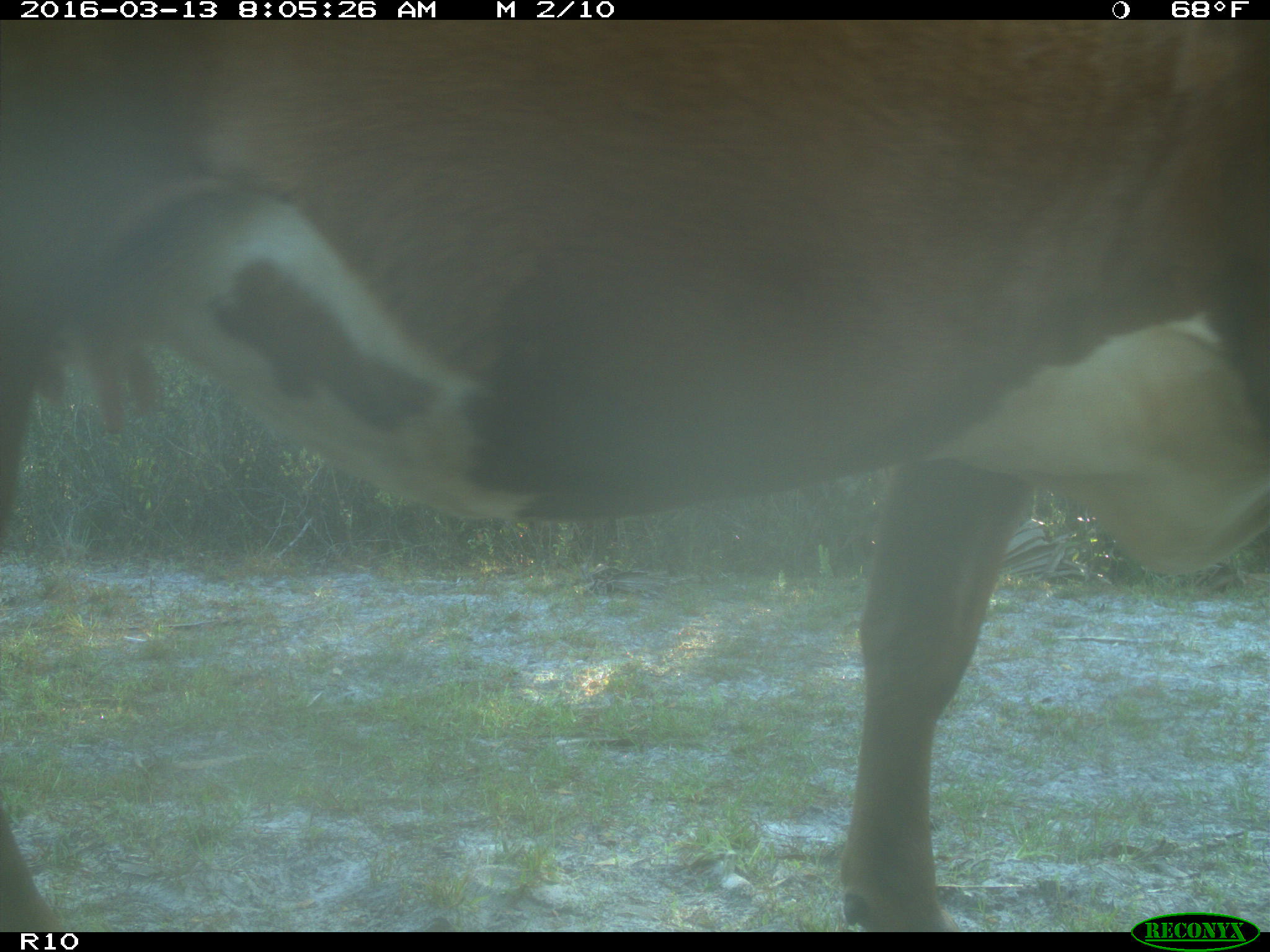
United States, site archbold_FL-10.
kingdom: Animalia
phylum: Chordata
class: Mammalia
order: Artiodactyla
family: Bovidae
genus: Bos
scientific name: Bos taurus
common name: domestic cow